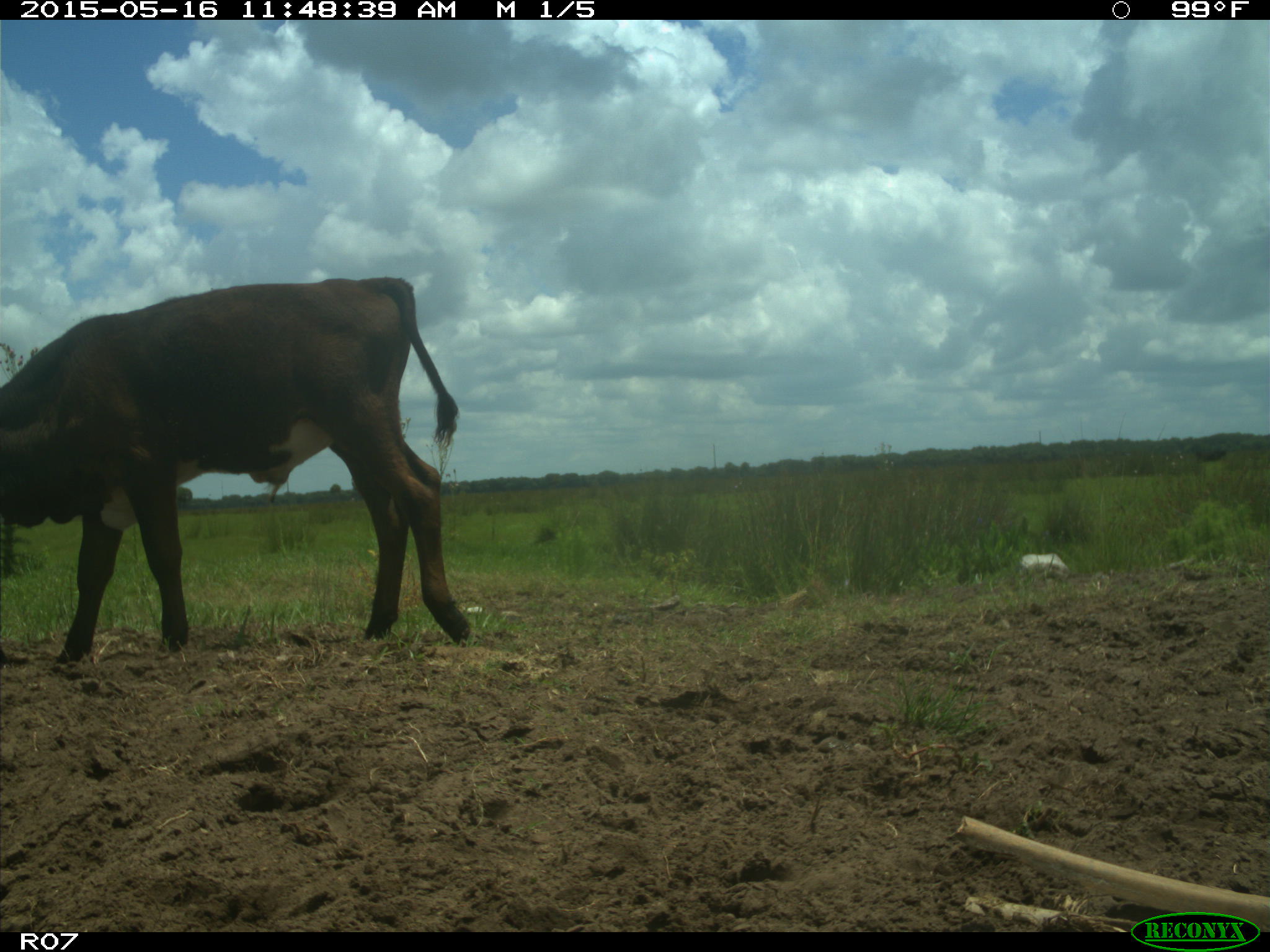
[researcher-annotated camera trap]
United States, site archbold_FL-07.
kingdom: Animalia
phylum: Chordata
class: Mammalia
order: Artiodactyla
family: Bovidae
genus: Bos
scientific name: Bos taurus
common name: domestic cow